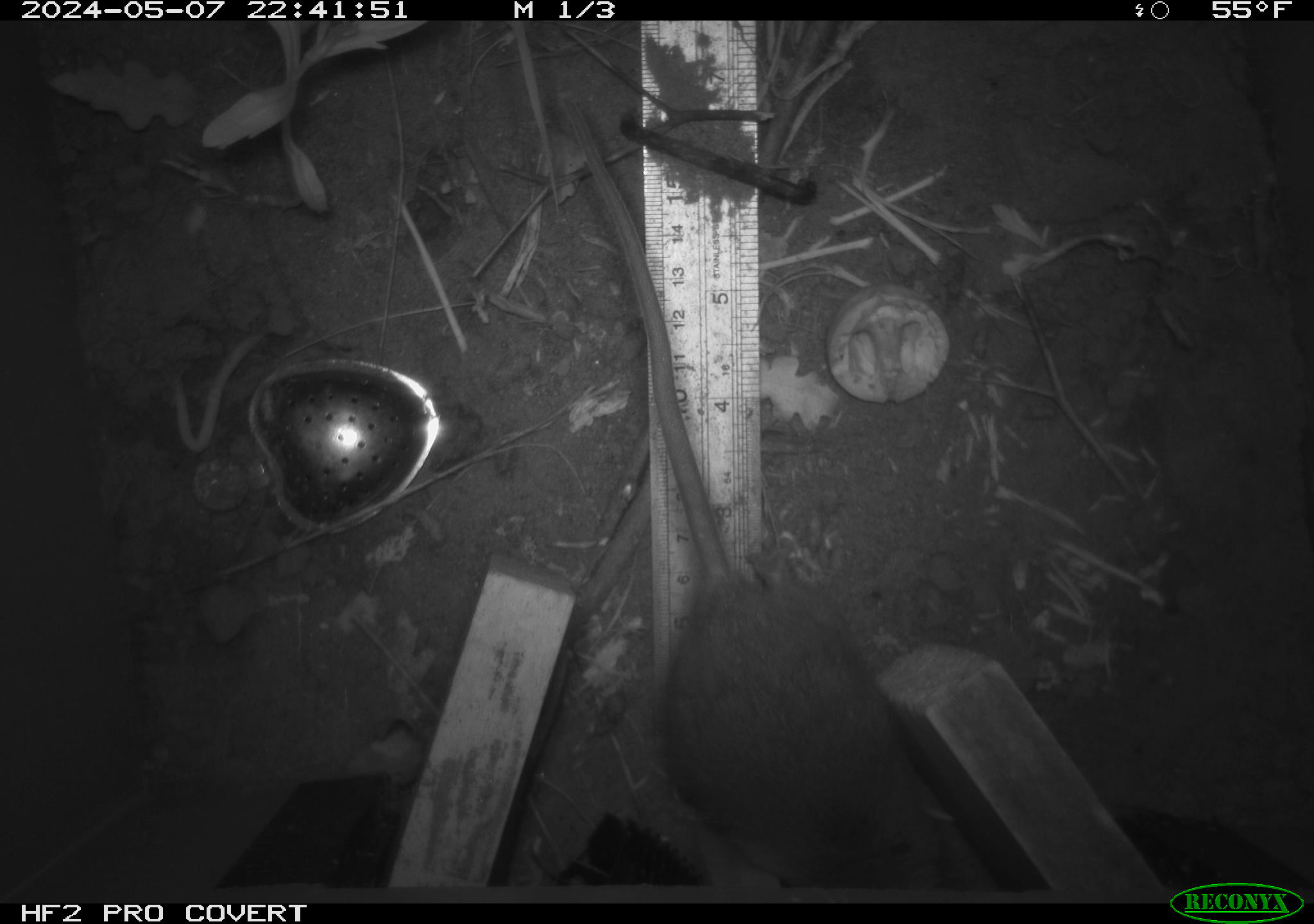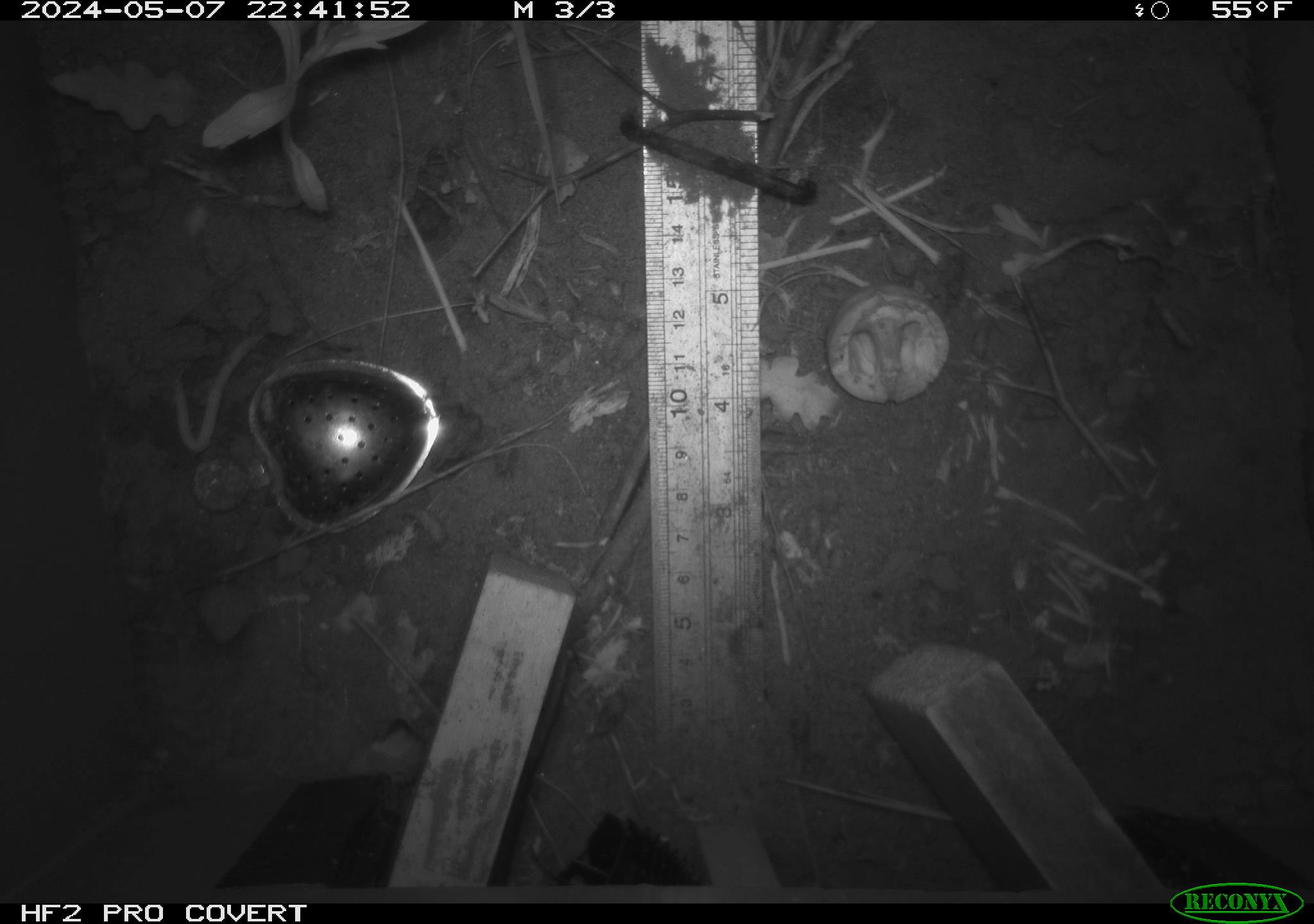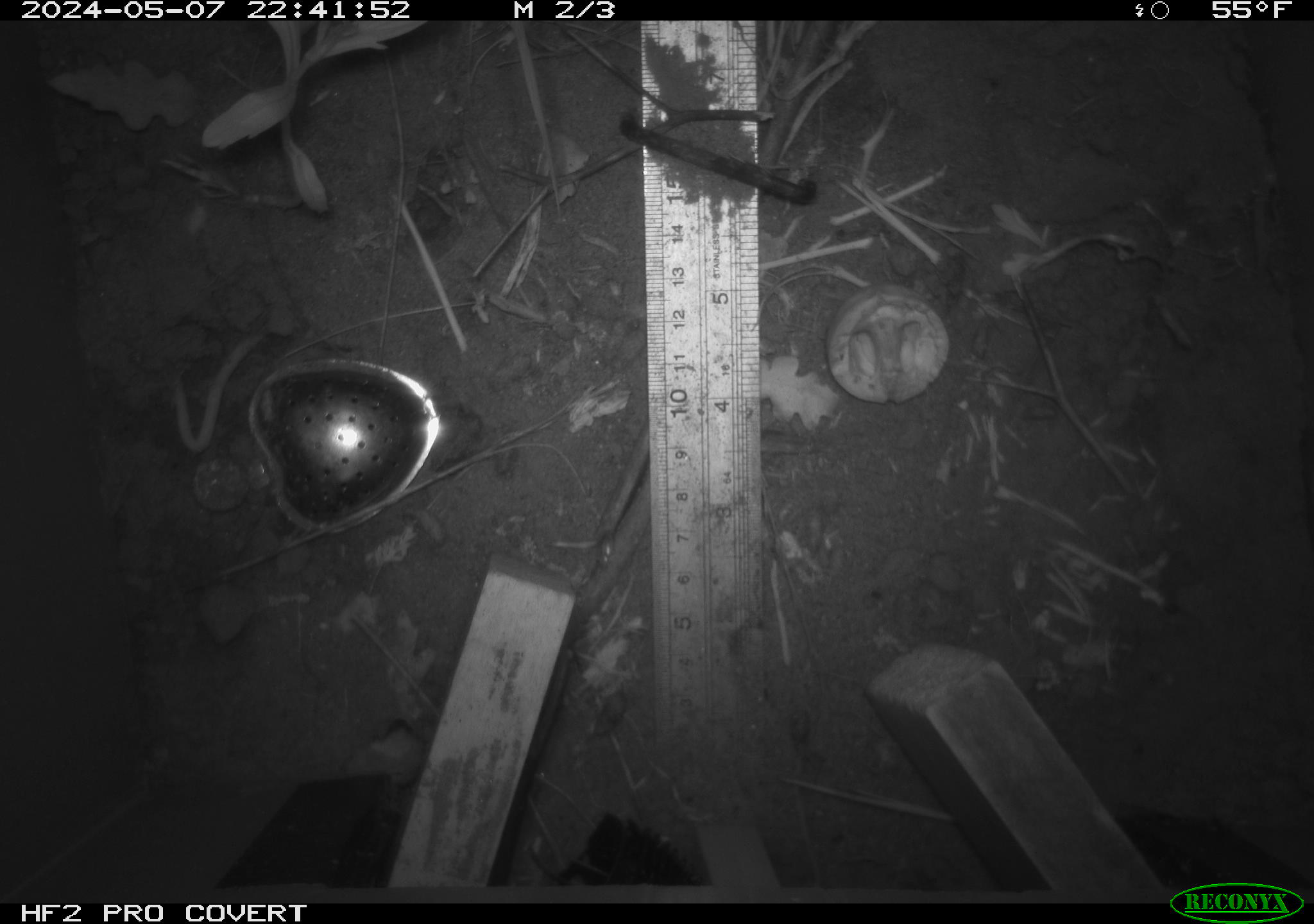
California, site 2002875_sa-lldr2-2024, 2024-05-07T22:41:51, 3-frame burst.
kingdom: Animalia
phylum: Chordata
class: Mammalia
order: Rodentia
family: Muridae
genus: Rattus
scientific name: Rattus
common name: rat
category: rattus species